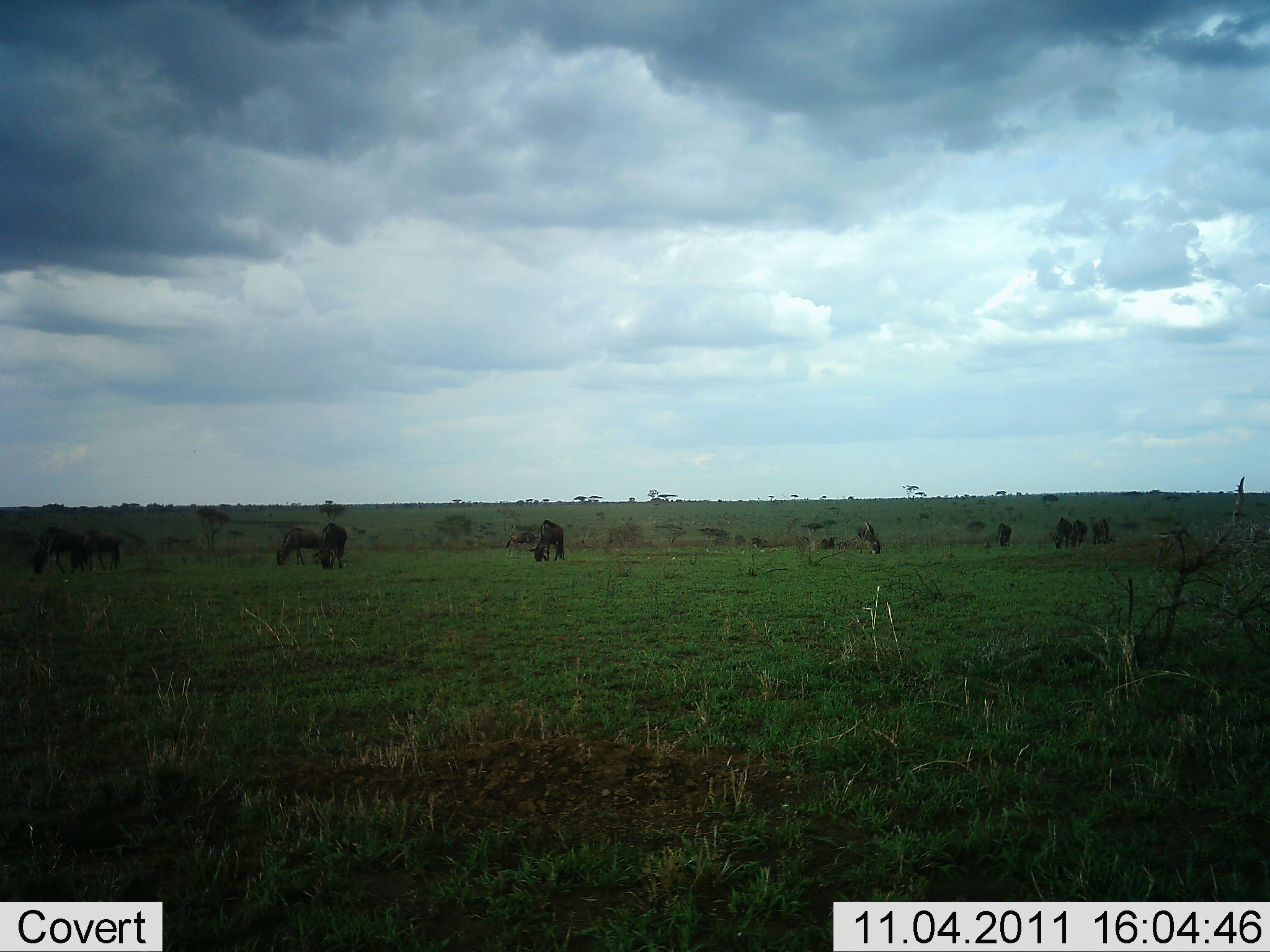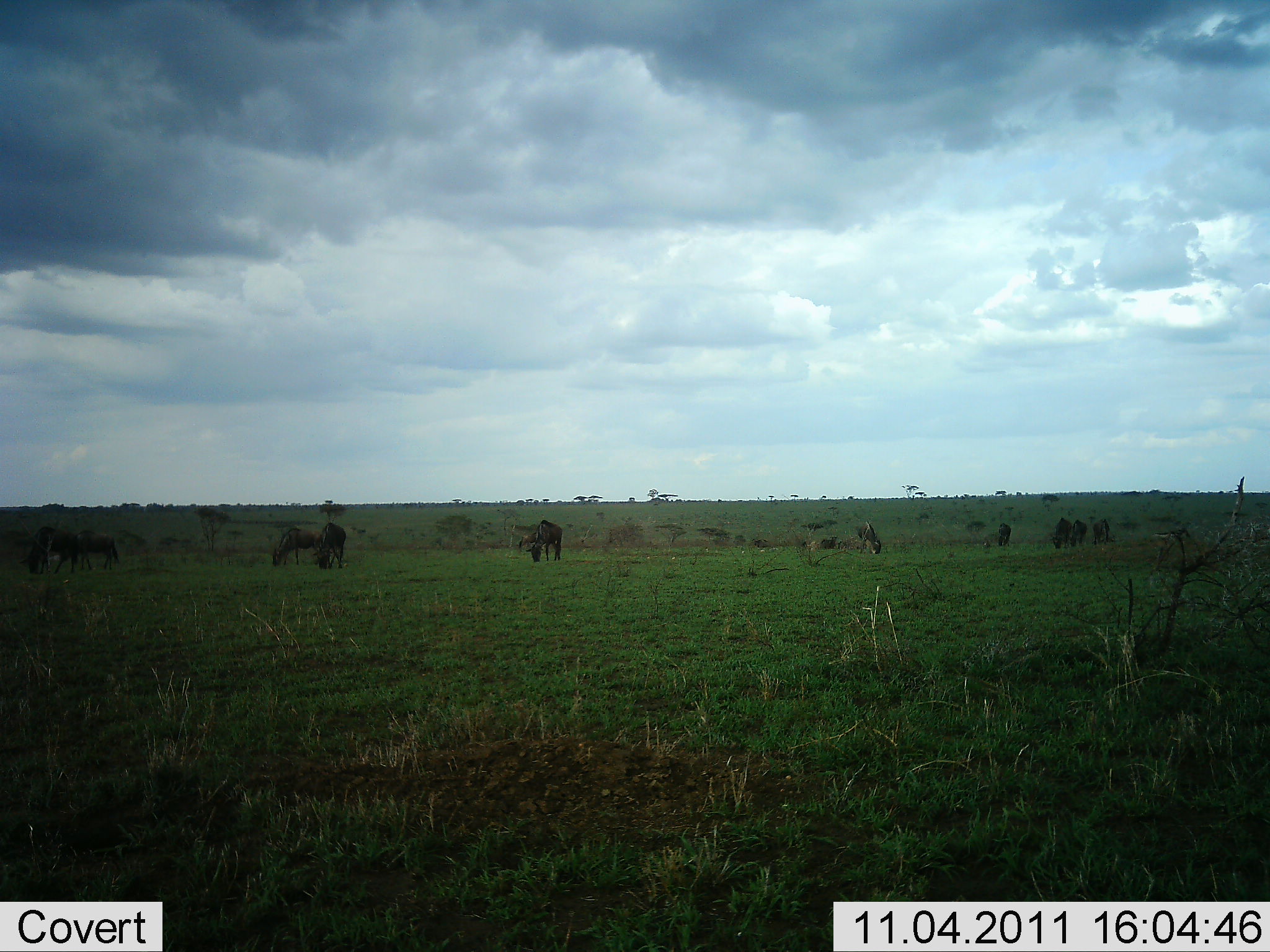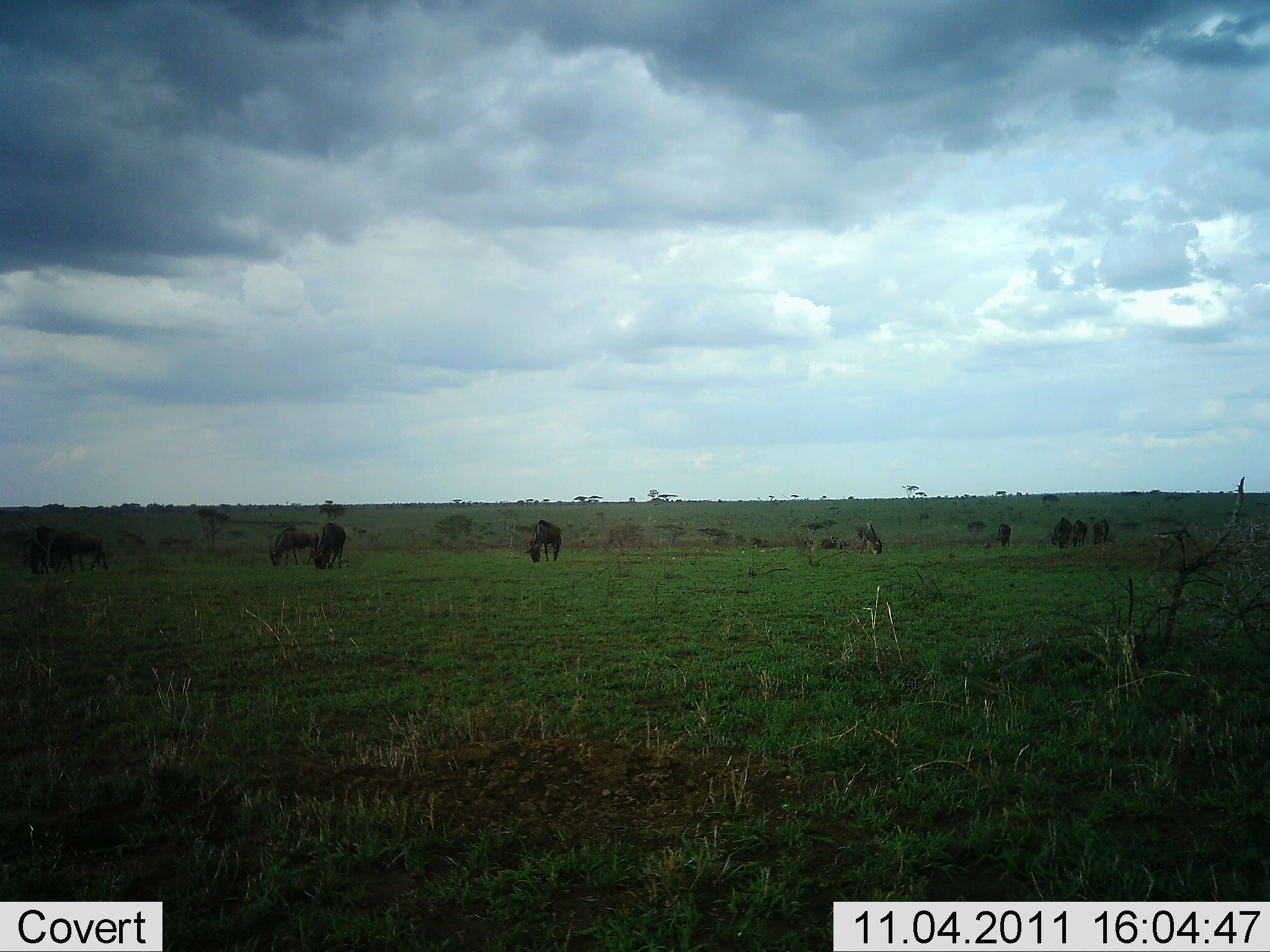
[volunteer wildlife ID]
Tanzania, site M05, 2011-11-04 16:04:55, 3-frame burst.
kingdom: Animalia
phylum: Chordata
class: Mammalia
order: Artiodactyla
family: Bovidae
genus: Connochaetes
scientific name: Connochaetes taurinus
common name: blue wildebeest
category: wildebeest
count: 11-50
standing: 38%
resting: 0%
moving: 23%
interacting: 0%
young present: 15%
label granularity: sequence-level